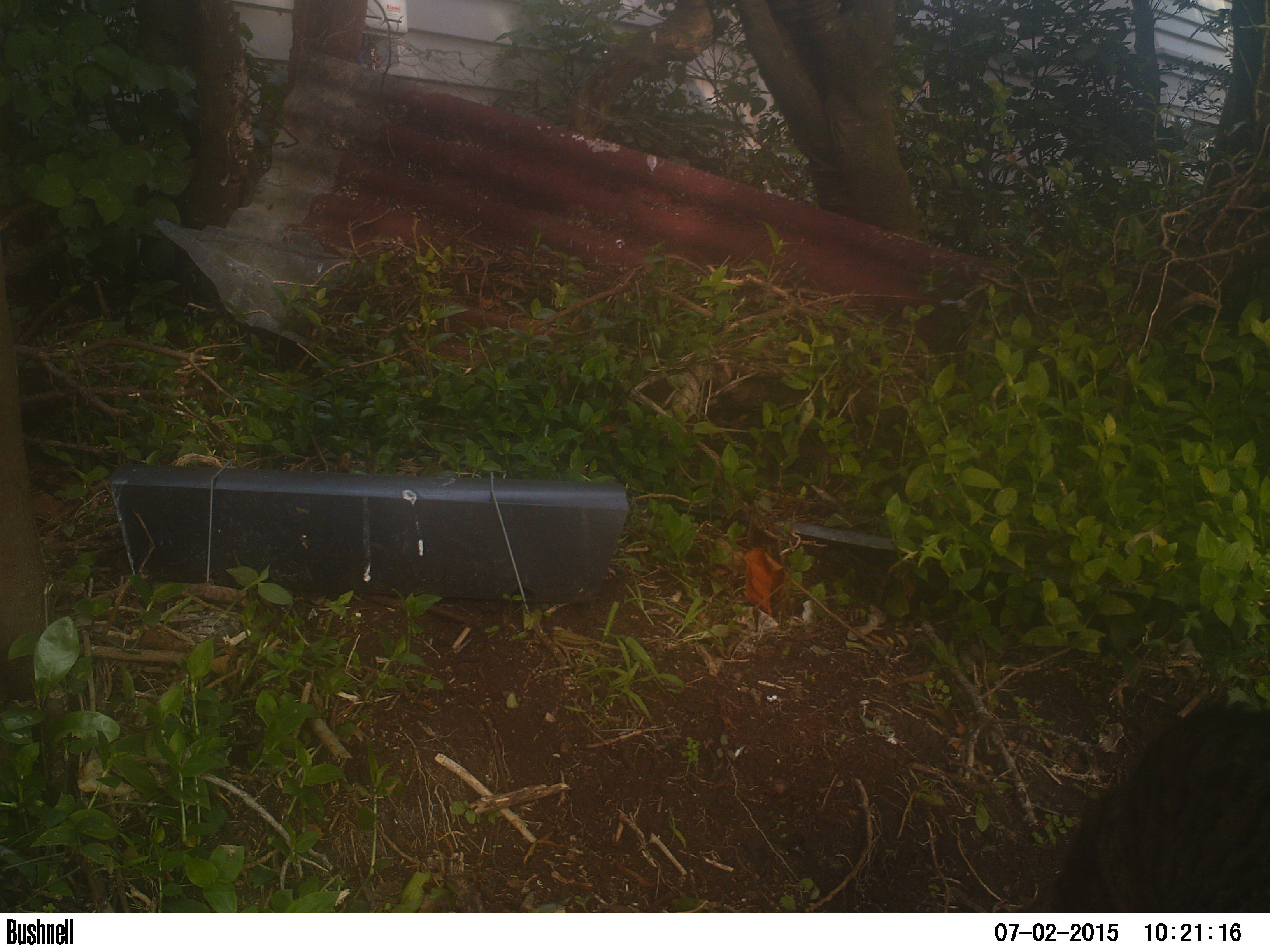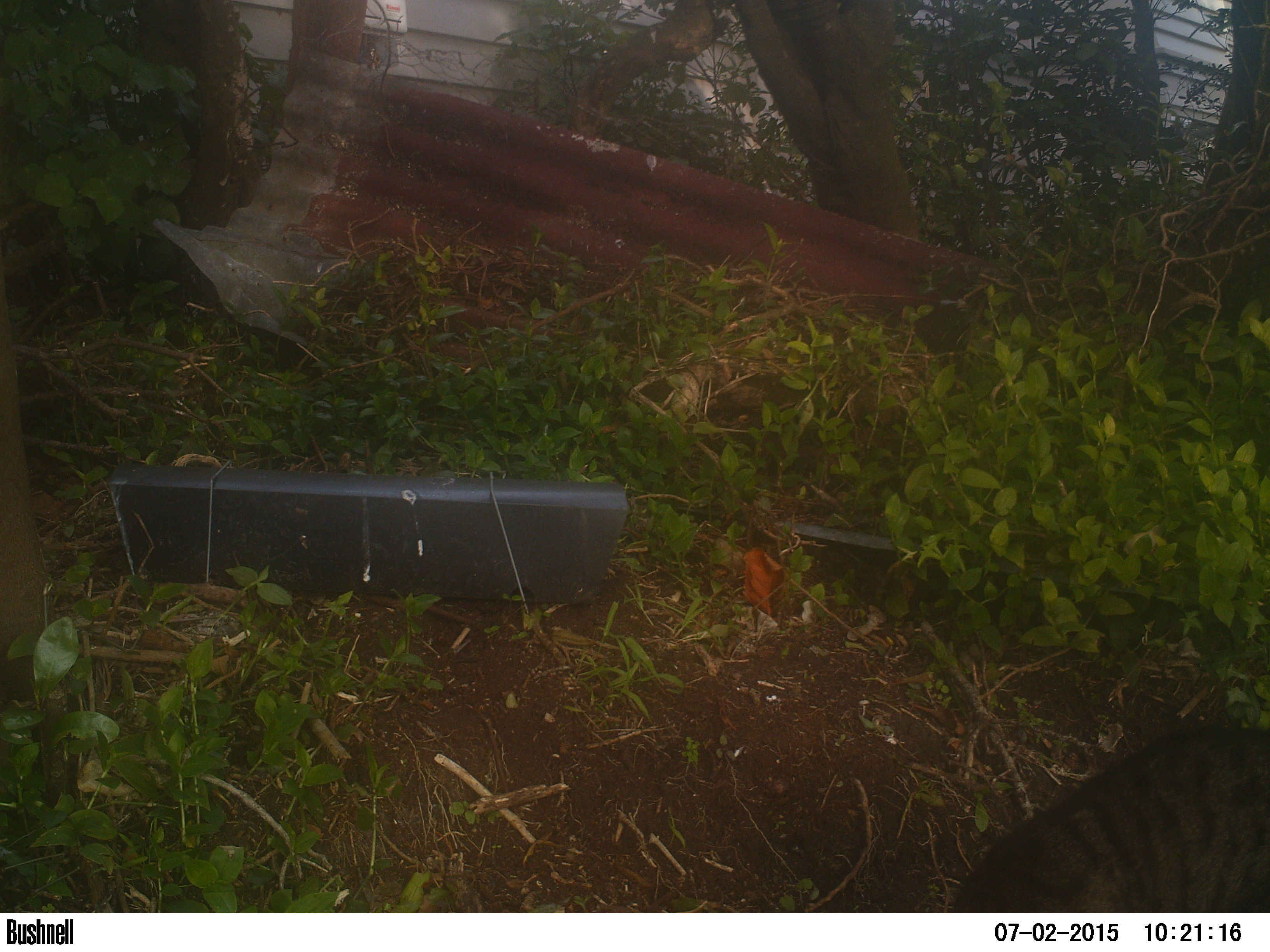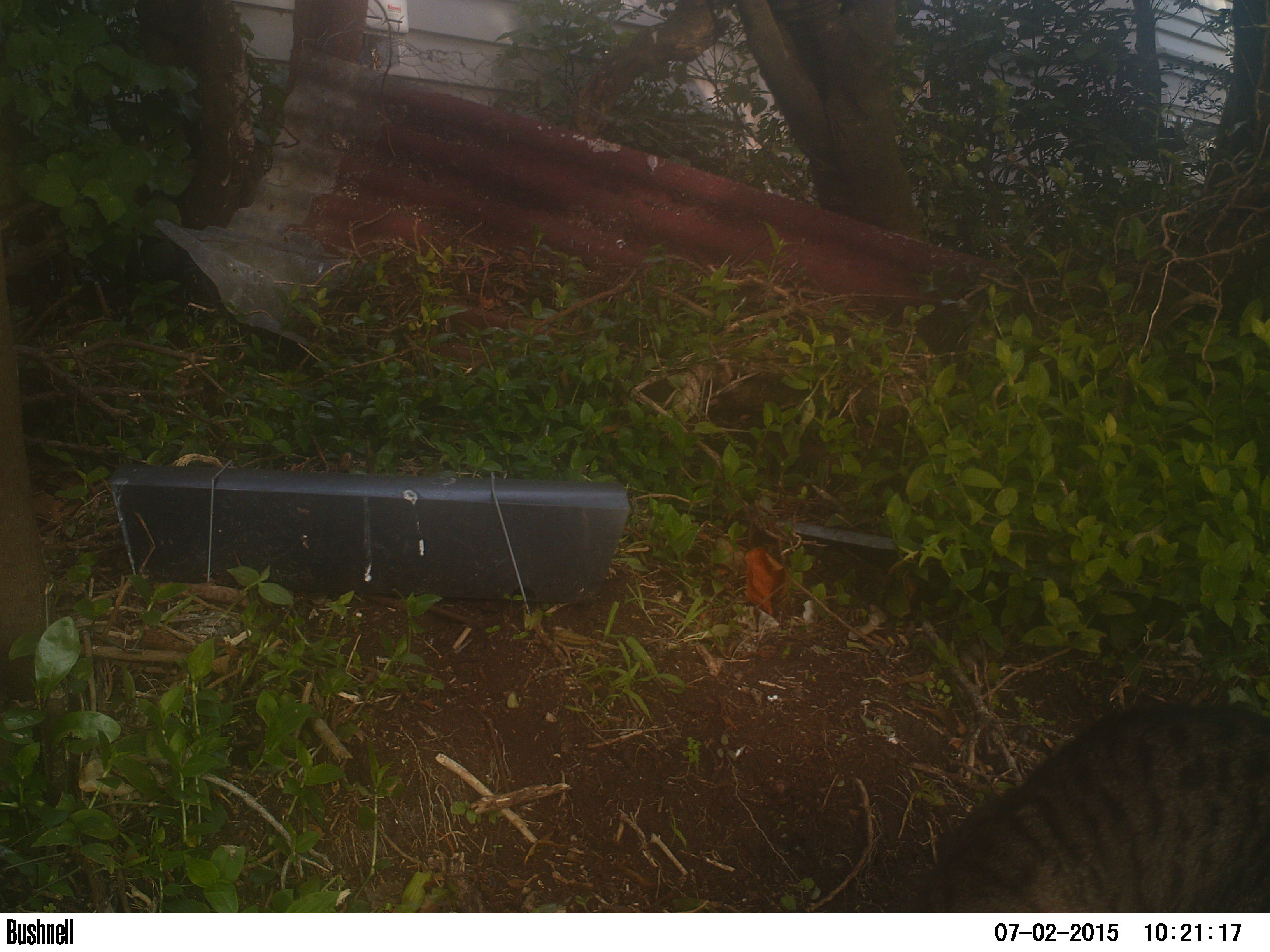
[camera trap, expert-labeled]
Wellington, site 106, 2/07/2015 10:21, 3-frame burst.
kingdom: Animalia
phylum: Chordata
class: Mammalia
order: Carnivora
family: Felidae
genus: Felis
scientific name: Felis catus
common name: cat